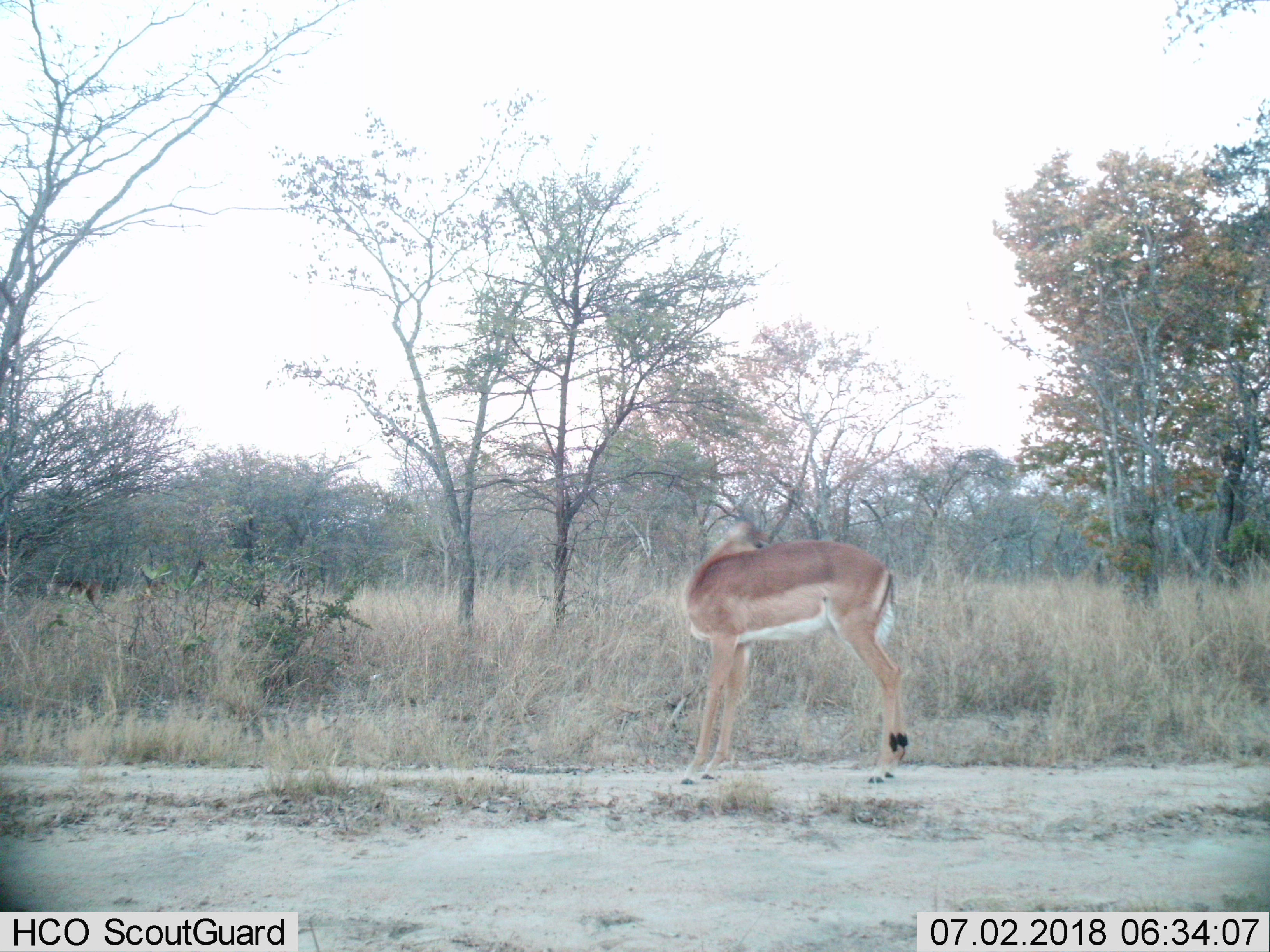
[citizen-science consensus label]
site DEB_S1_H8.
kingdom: Animalia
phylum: Chordata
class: Mammalia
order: Artiodactyla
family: Bovidae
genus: Aepyceros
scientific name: Aepyceros melampus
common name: impala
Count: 1.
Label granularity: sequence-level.